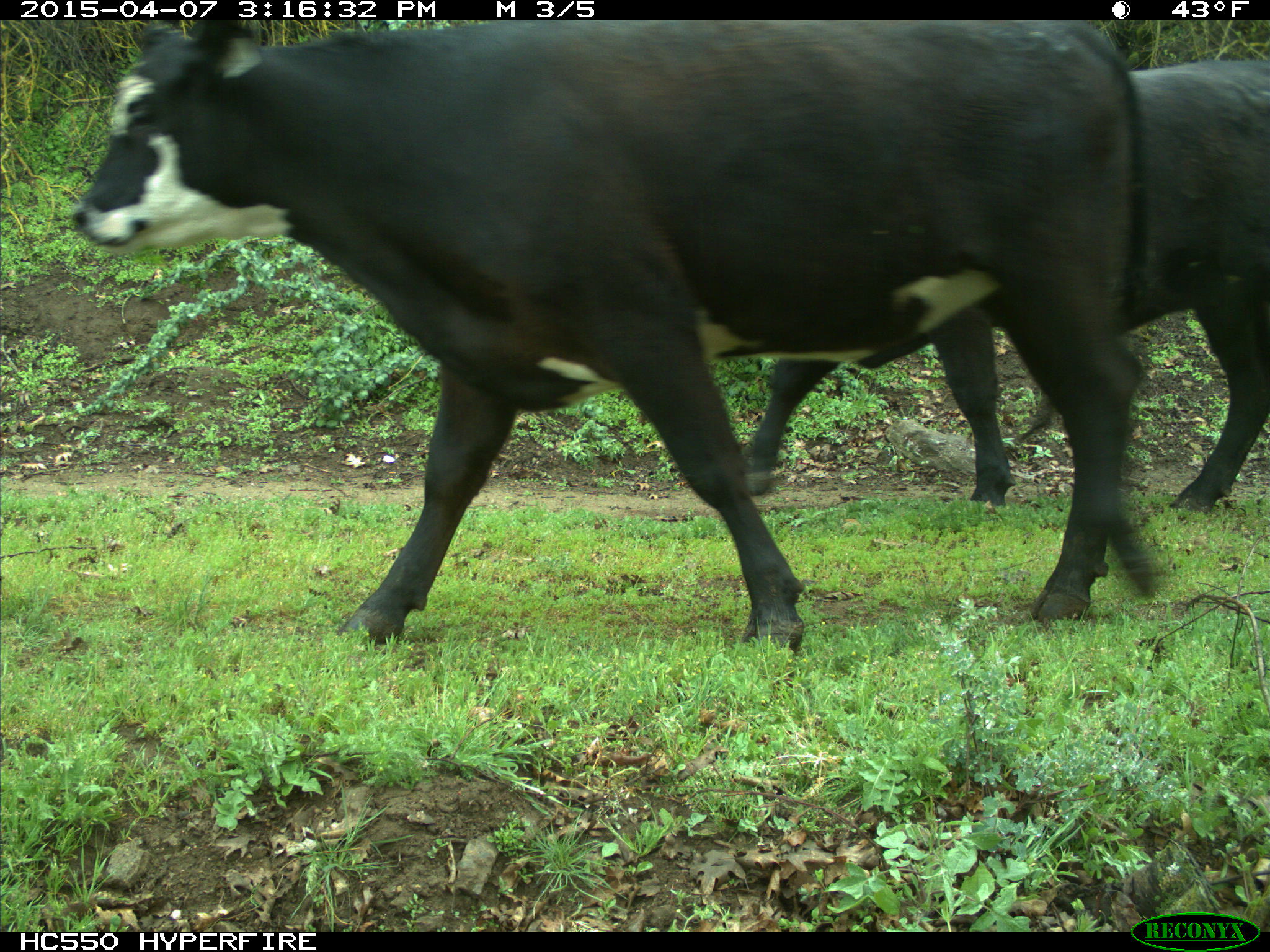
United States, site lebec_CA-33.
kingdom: Animalia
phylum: Chordata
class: Mammalia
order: Artiodactyla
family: Bovidae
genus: Bos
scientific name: Bos taurus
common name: domestic cow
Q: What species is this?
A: Bos taurus (domestic cow).